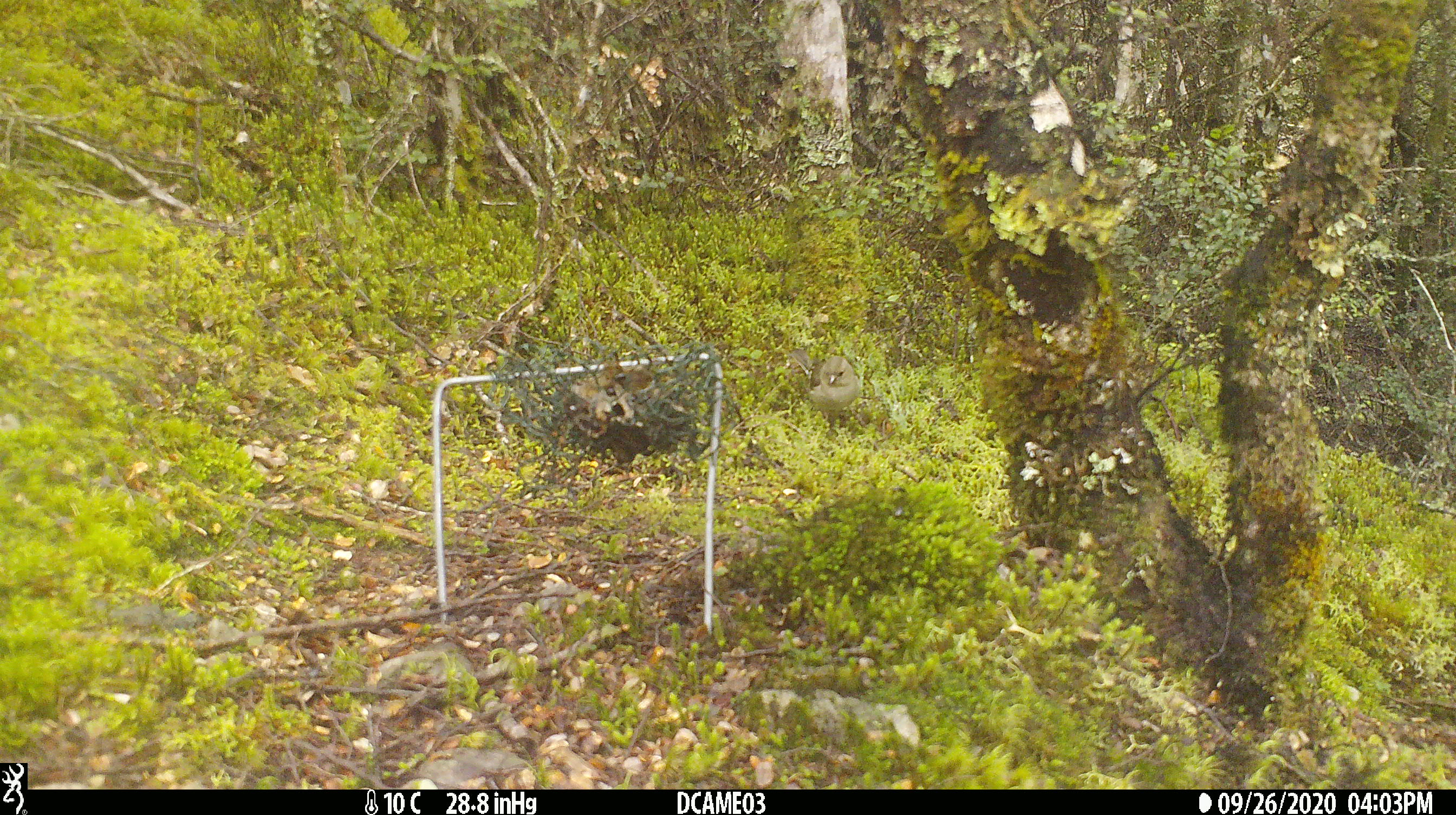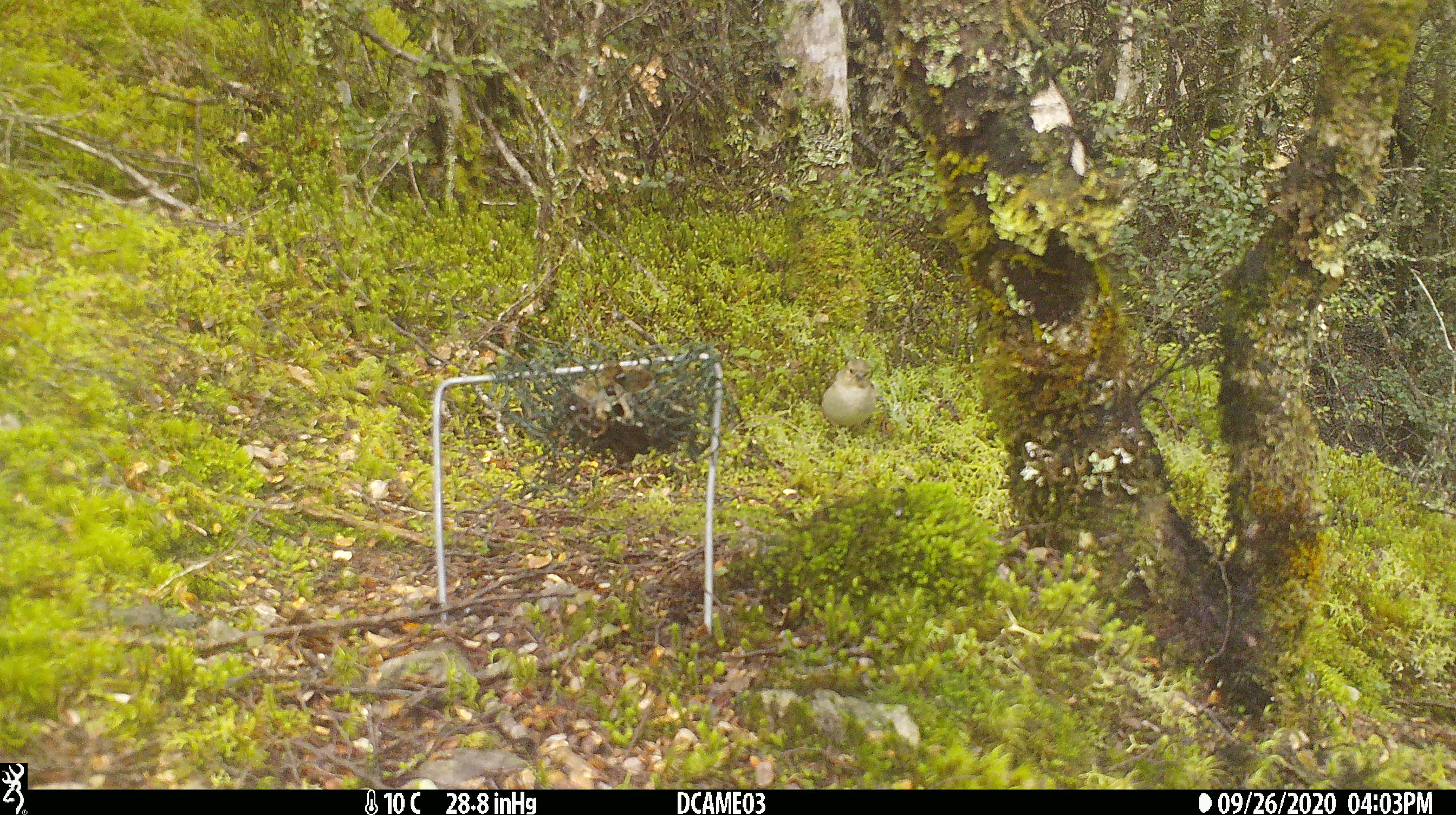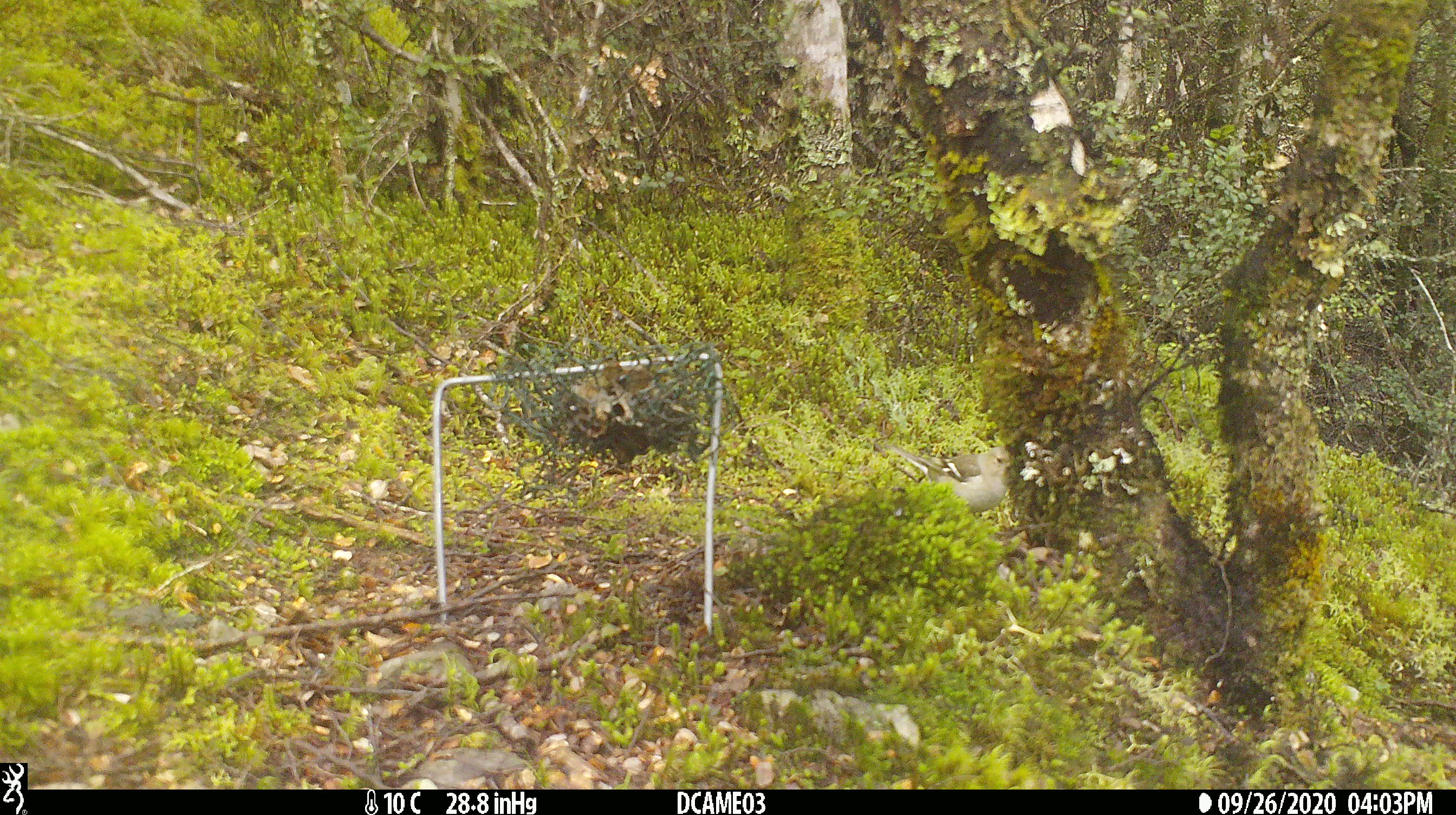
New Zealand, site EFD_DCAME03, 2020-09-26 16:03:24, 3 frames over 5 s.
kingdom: Animalia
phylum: Chordata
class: Aves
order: Passeriformes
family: Fringillidae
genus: Fringilla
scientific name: Fringilla coelebs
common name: common chaffinch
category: chaffinch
Chaffinch (common chaffinch) (Fringilla coelebs).